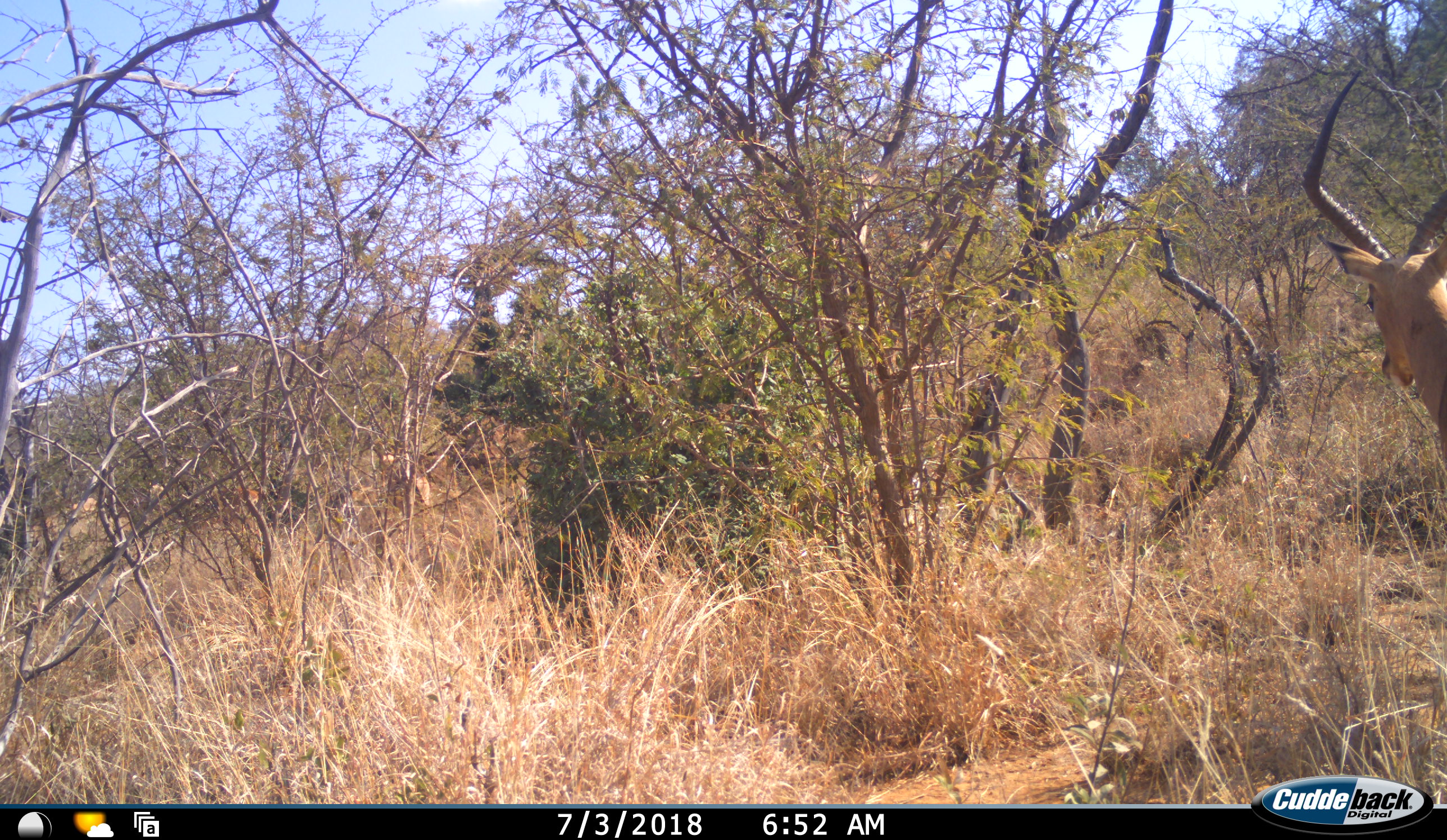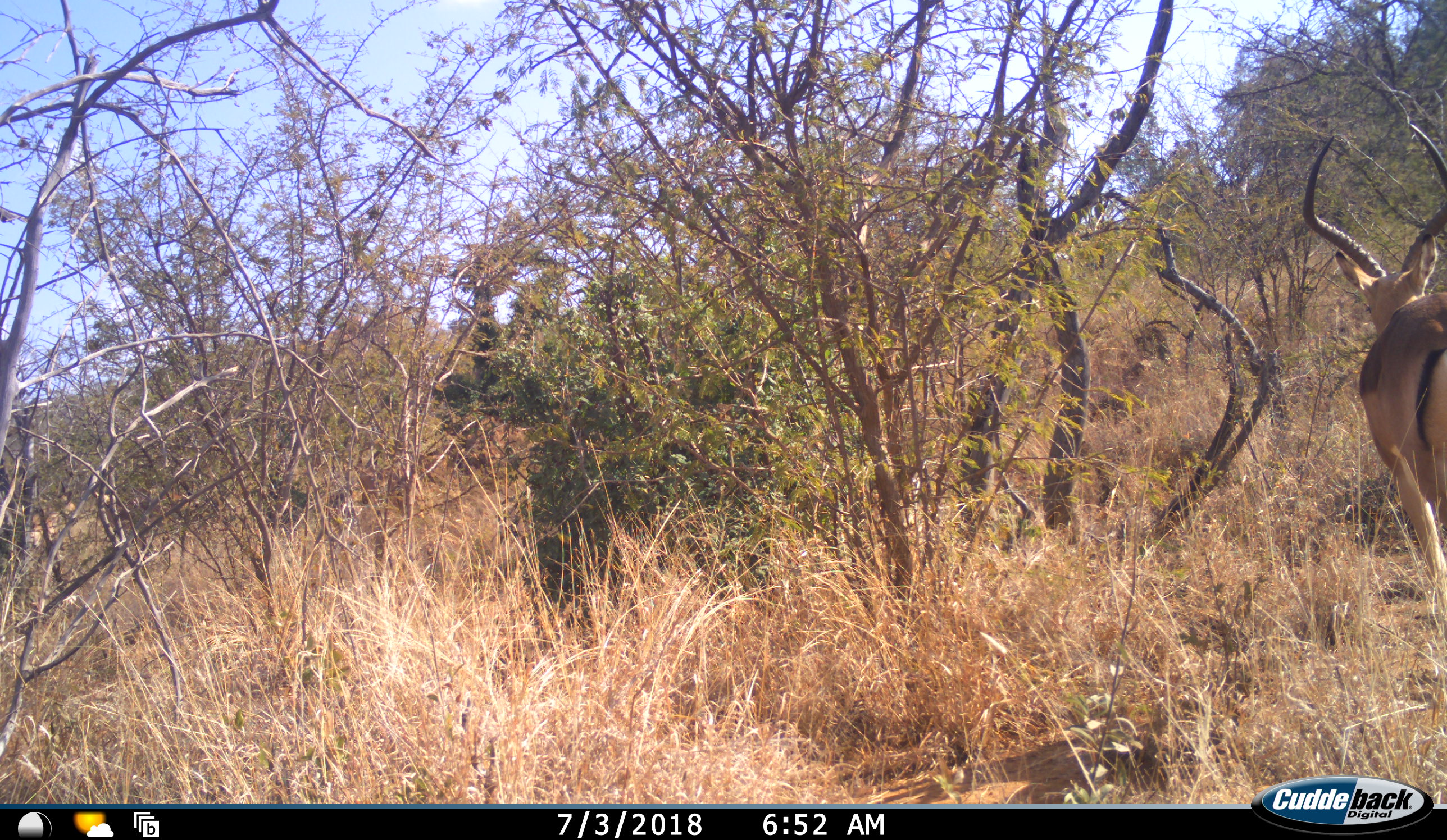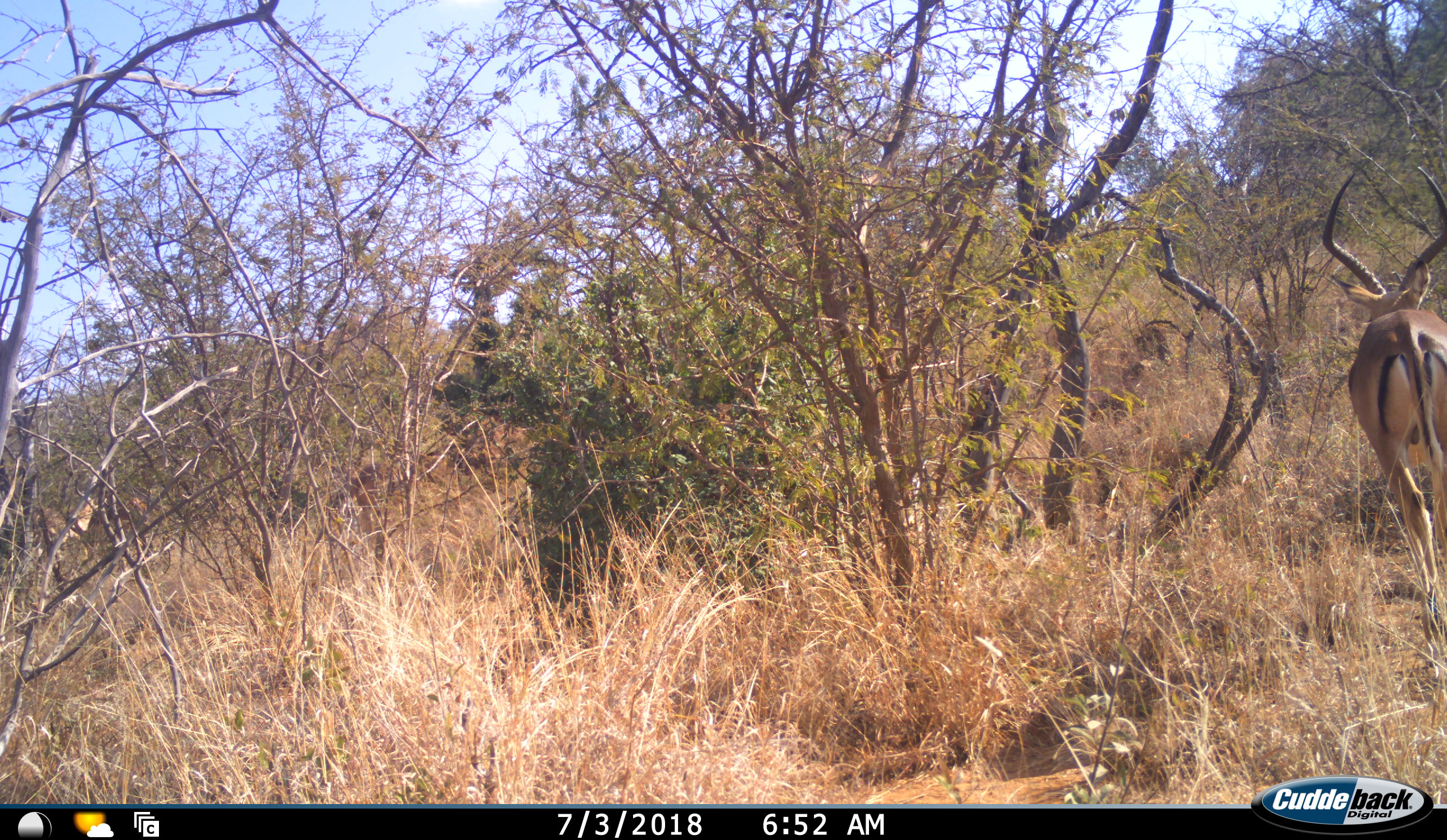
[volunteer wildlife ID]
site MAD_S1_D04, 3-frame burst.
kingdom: Animalia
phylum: Chordata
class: Mammalia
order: Artiodactyla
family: Bovidae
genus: Aepyceros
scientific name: Aepyceros melampus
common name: impala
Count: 4.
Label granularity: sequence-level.